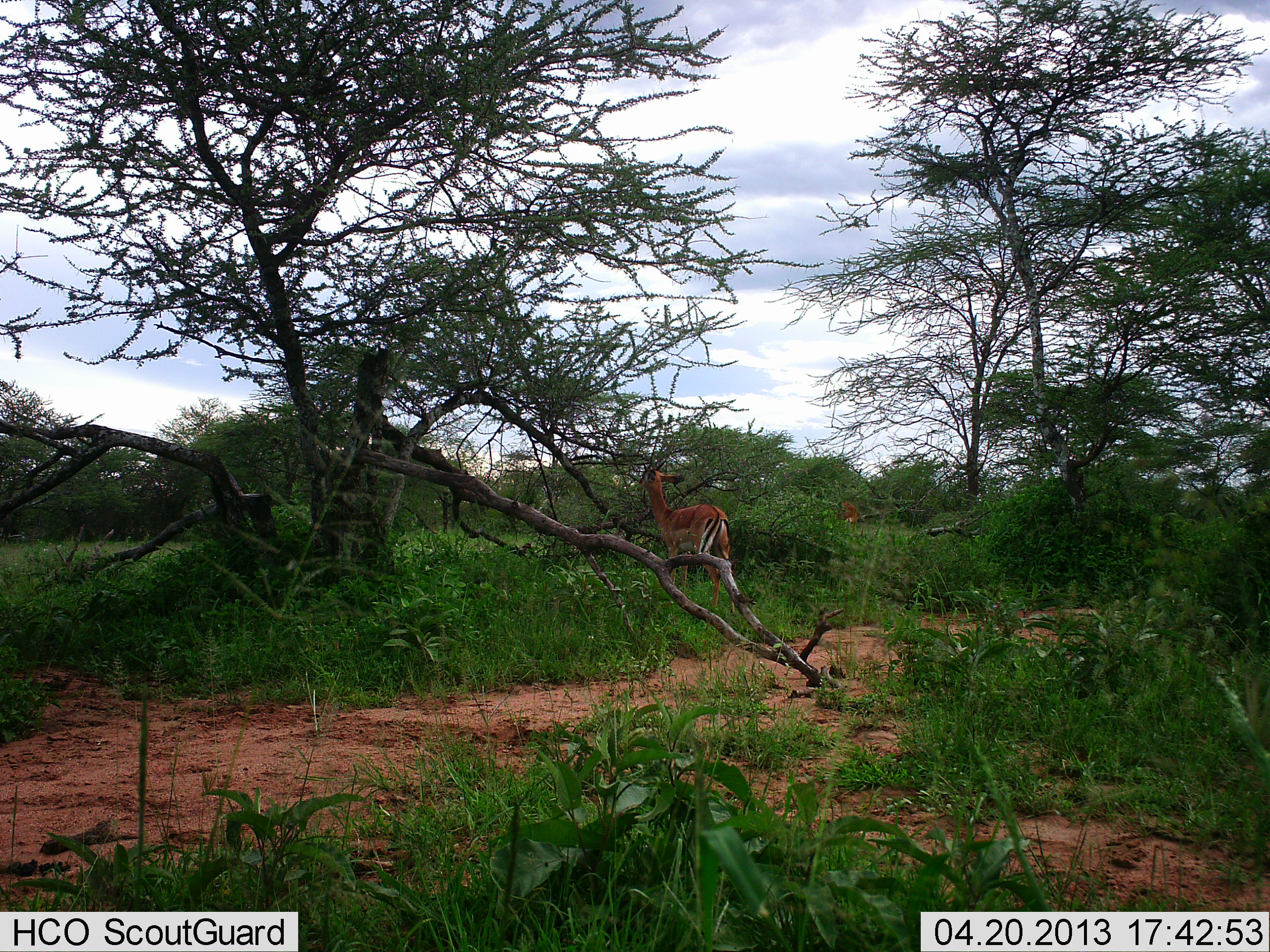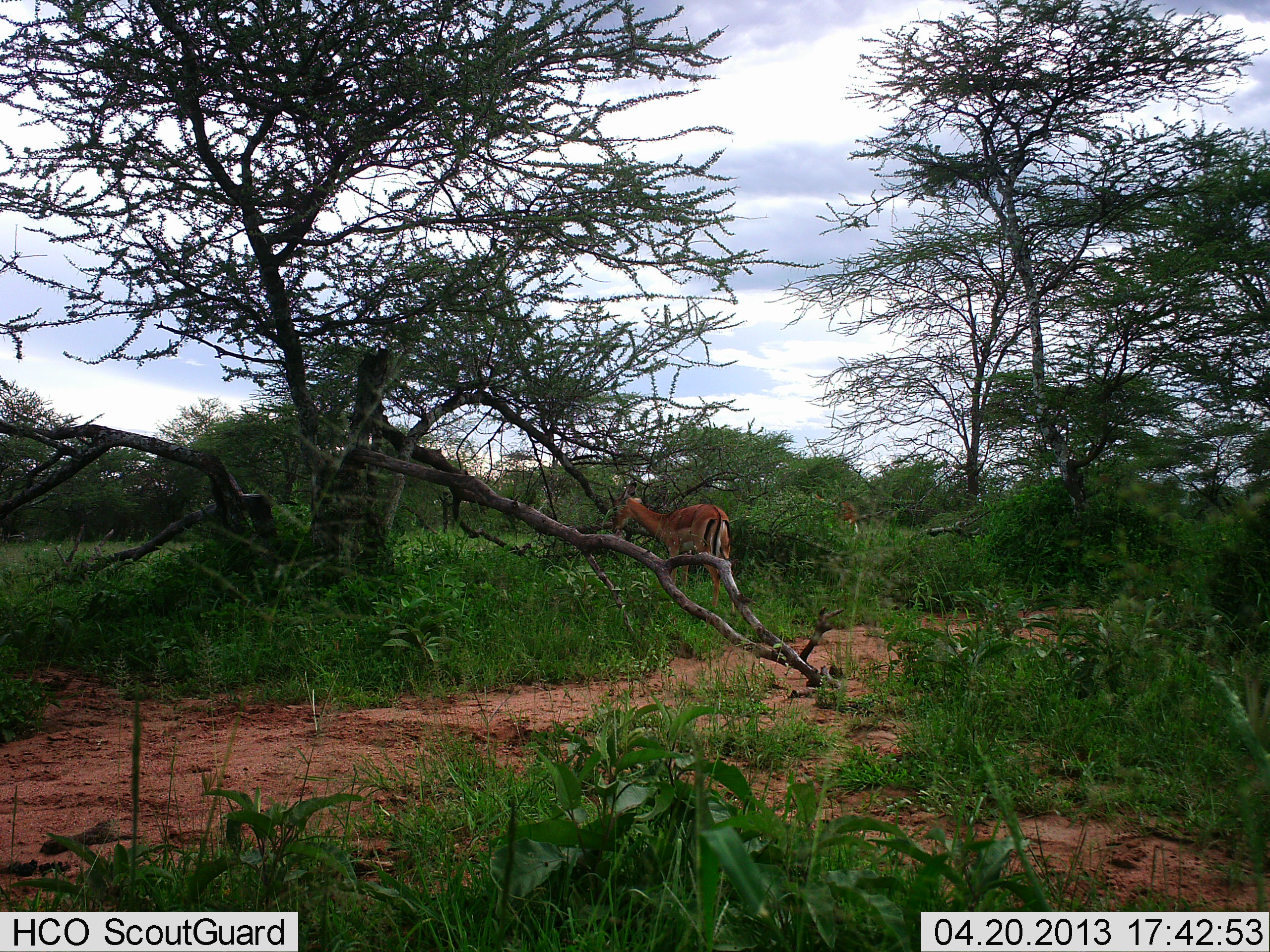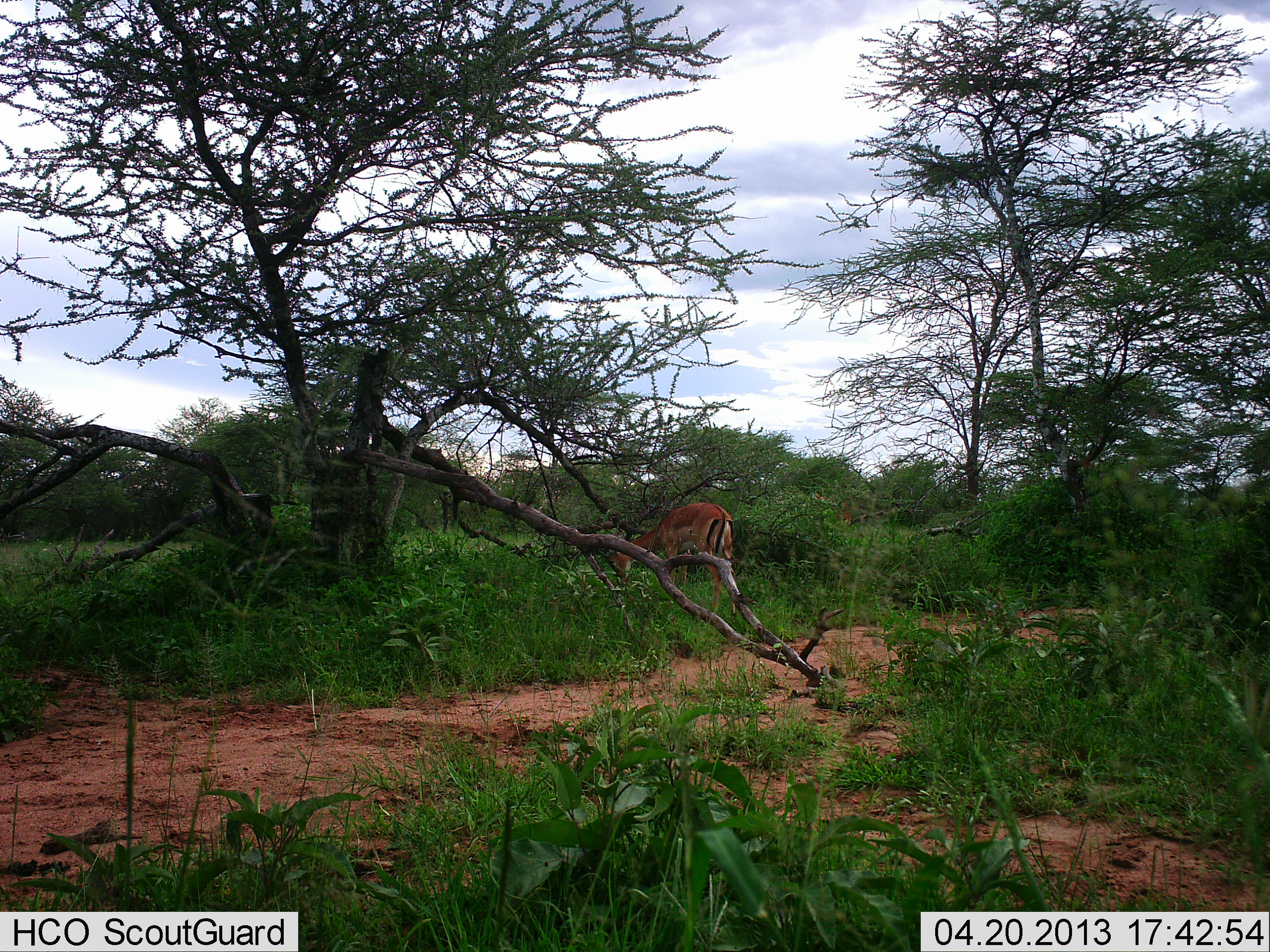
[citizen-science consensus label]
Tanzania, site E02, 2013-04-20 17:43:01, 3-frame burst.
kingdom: Animalia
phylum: Chordata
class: Mammalia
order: Artiodactyla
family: Bovidae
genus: Aepyceros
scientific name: Aepyceros melampus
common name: impala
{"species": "impala (Aepyceros melampus)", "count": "1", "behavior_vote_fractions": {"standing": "54%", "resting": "0%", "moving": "0%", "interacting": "0%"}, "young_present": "0%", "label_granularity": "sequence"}